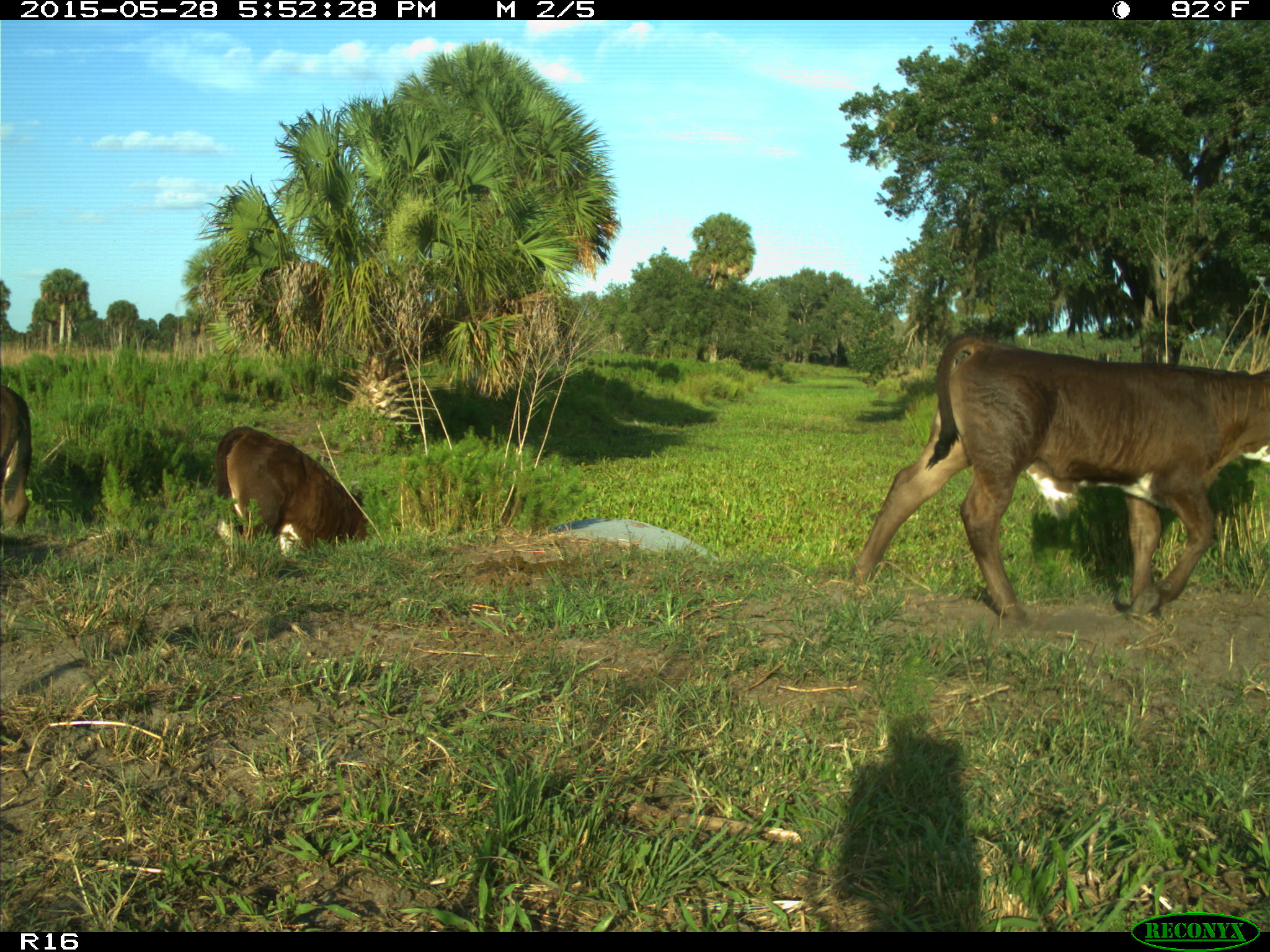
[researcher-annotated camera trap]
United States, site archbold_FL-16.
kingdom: Animalia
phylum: Chordata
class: Mammalia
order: Artiodactyla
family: Bovidae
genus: Bos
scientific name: Bos taurus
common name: domestic cow